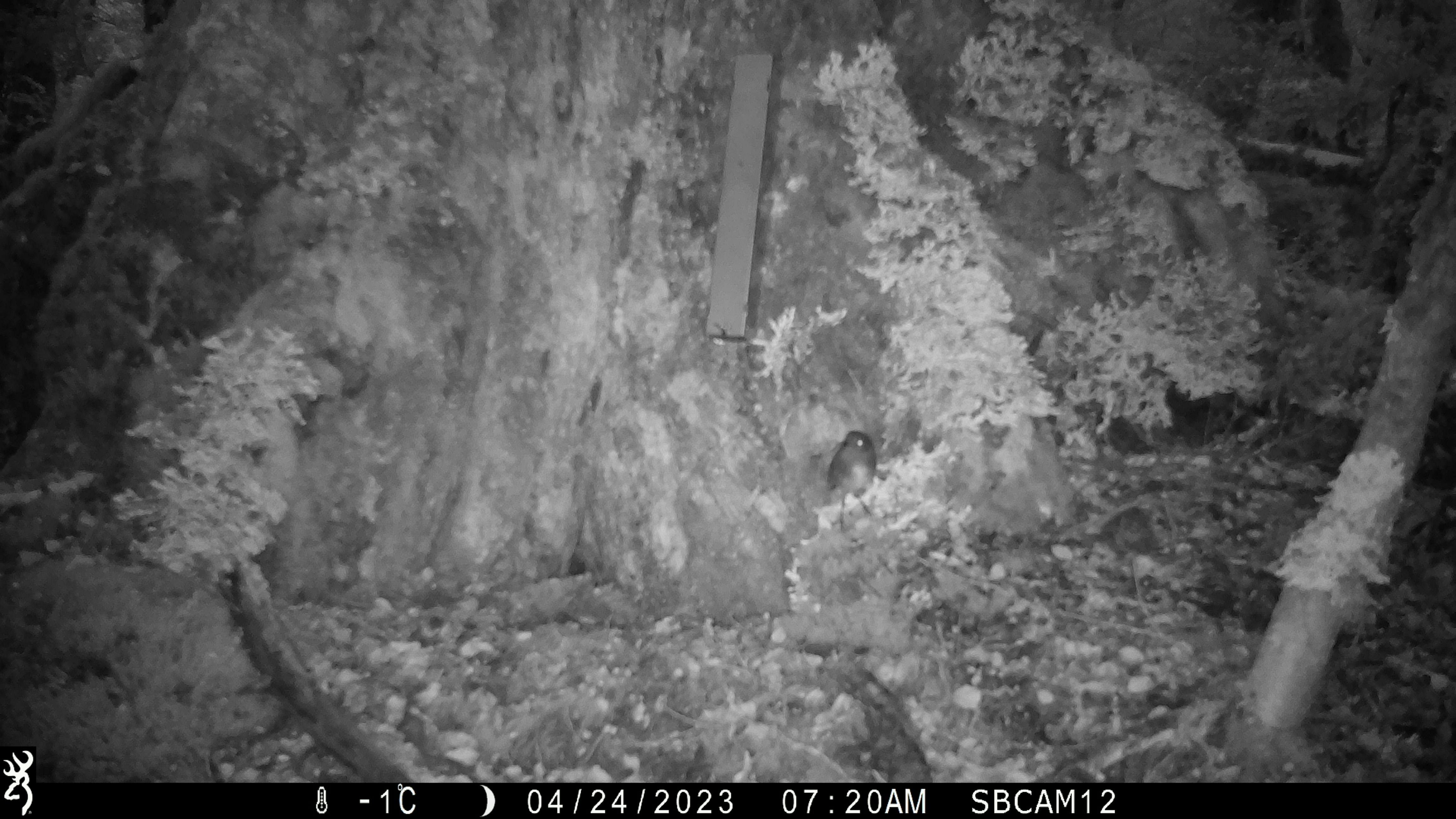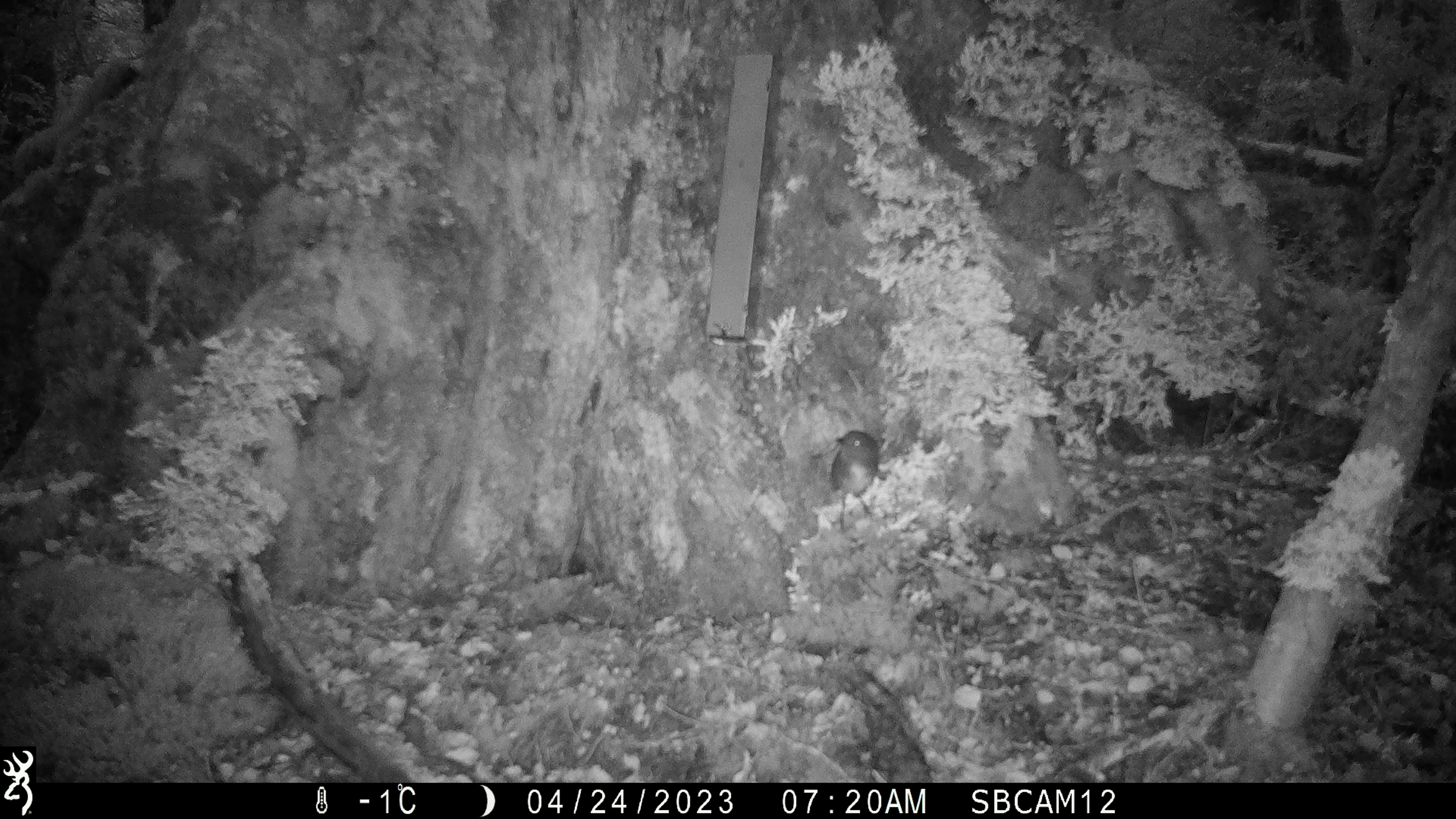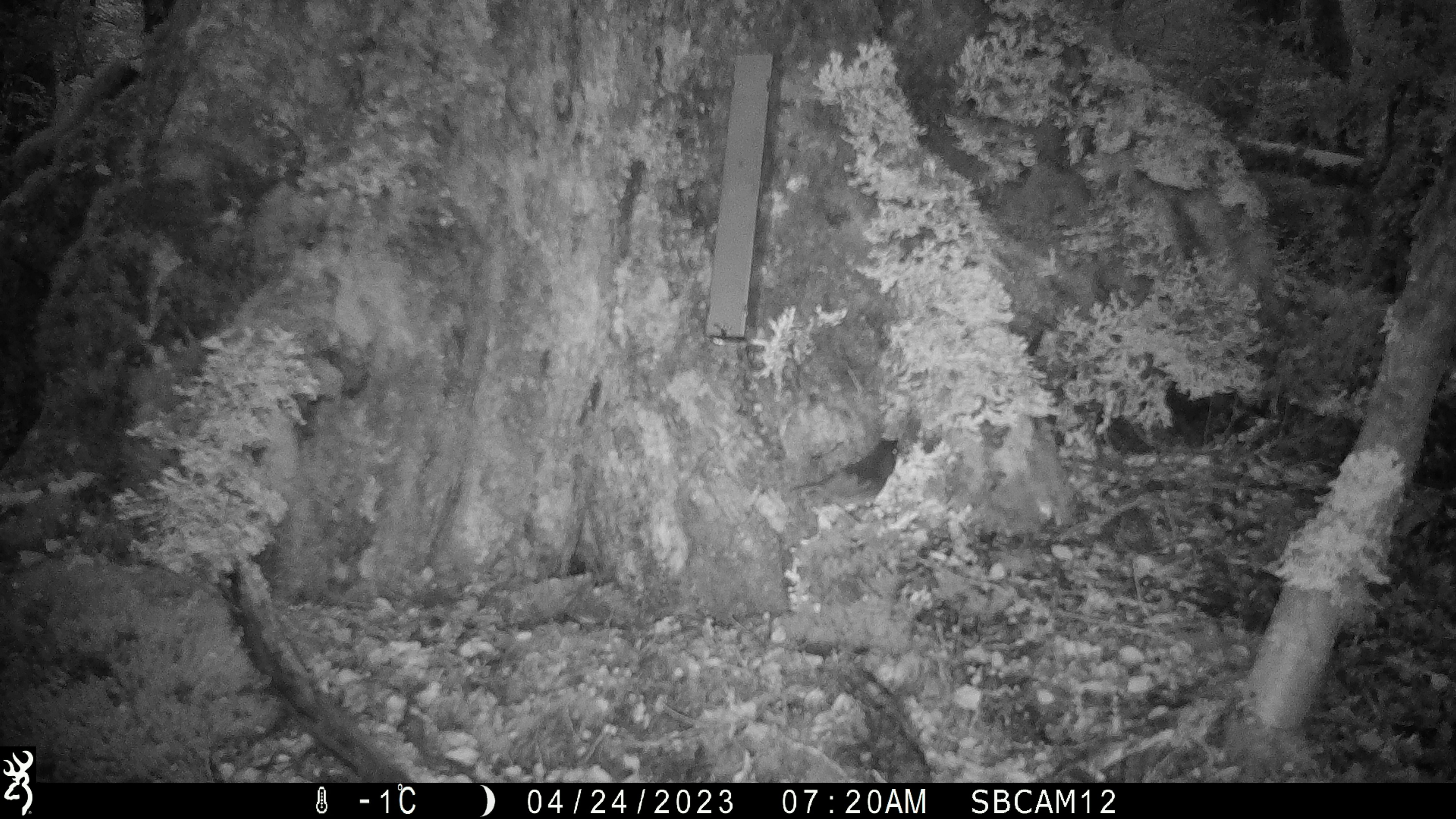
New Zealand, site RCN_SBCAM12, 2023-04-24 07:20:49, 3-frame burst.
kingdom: Animalia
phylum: Chordata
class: Aves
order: Passeriformes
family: Petroicidae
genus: Petroica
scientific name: Petroica australis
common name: new zealand robin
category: robin